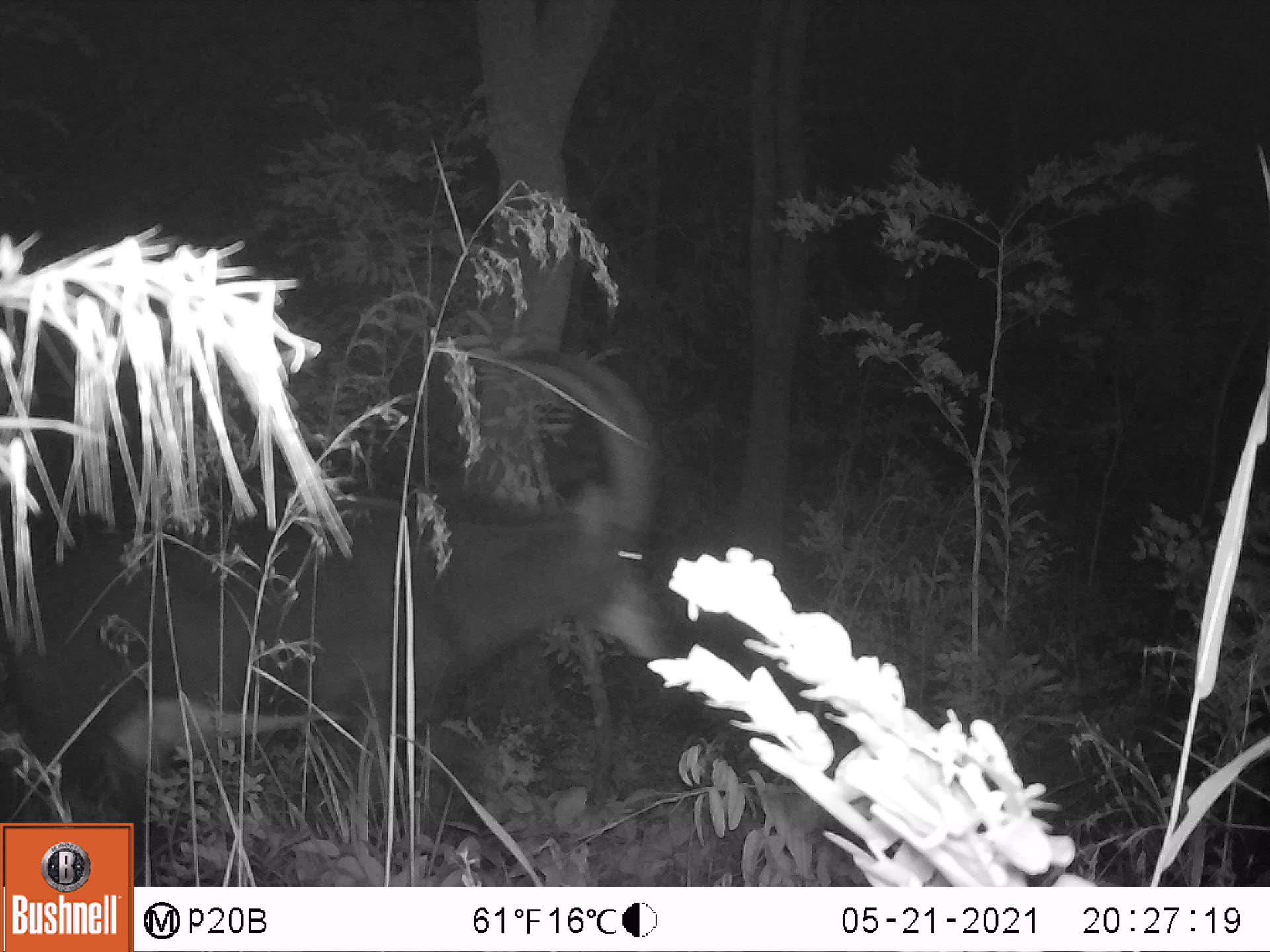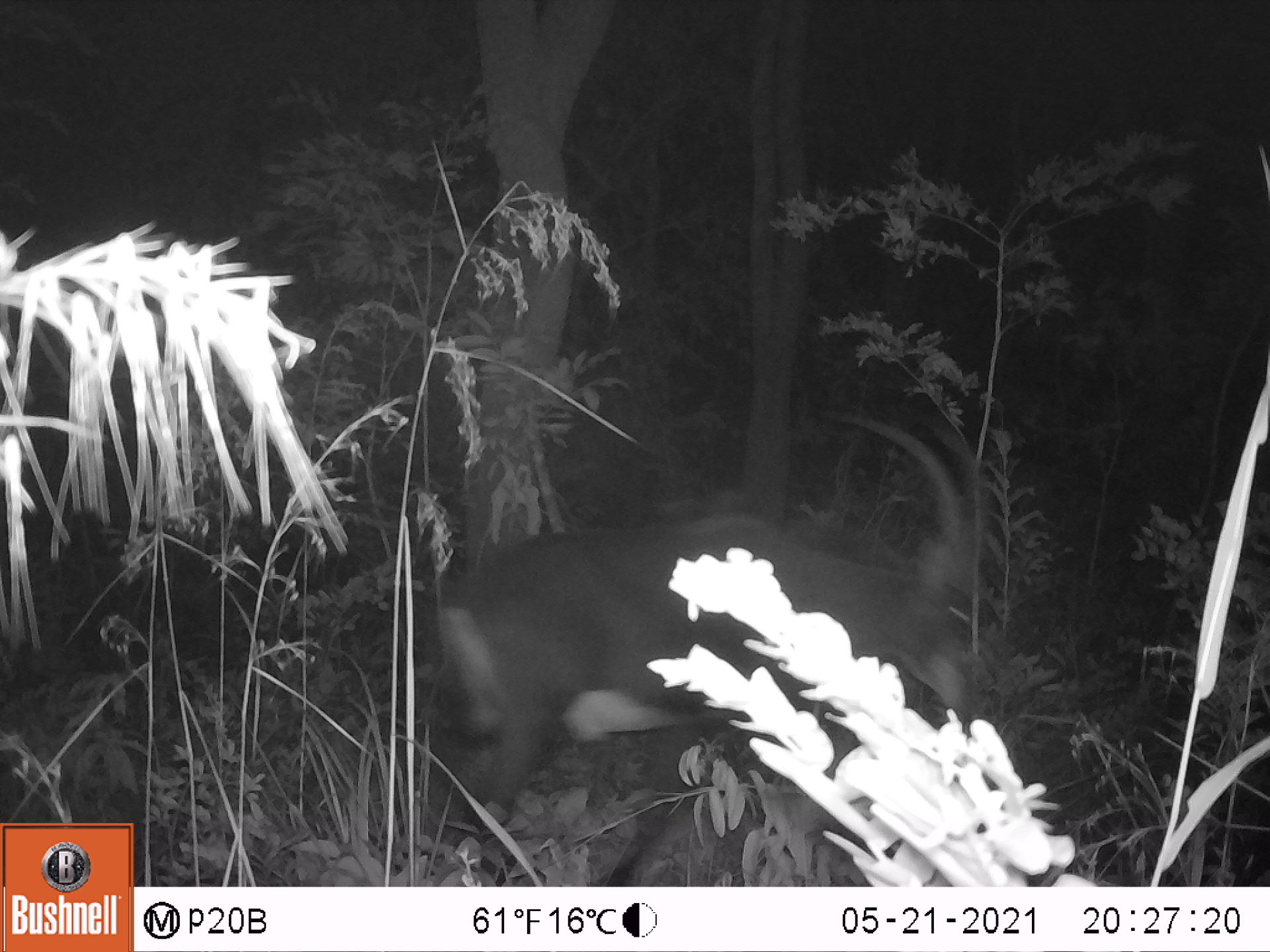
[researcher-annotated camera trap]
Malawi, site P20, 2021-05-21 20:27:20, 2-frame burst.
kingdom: Animalia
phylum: Chordata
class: Mammalia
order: Artiodactyla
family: Bovidae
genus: Hippotragus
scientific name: Hippotragus niger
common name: sable antelope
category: sable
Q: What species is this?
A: Sable (sable antelope) (Hippotragus niger).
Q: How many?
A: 1.